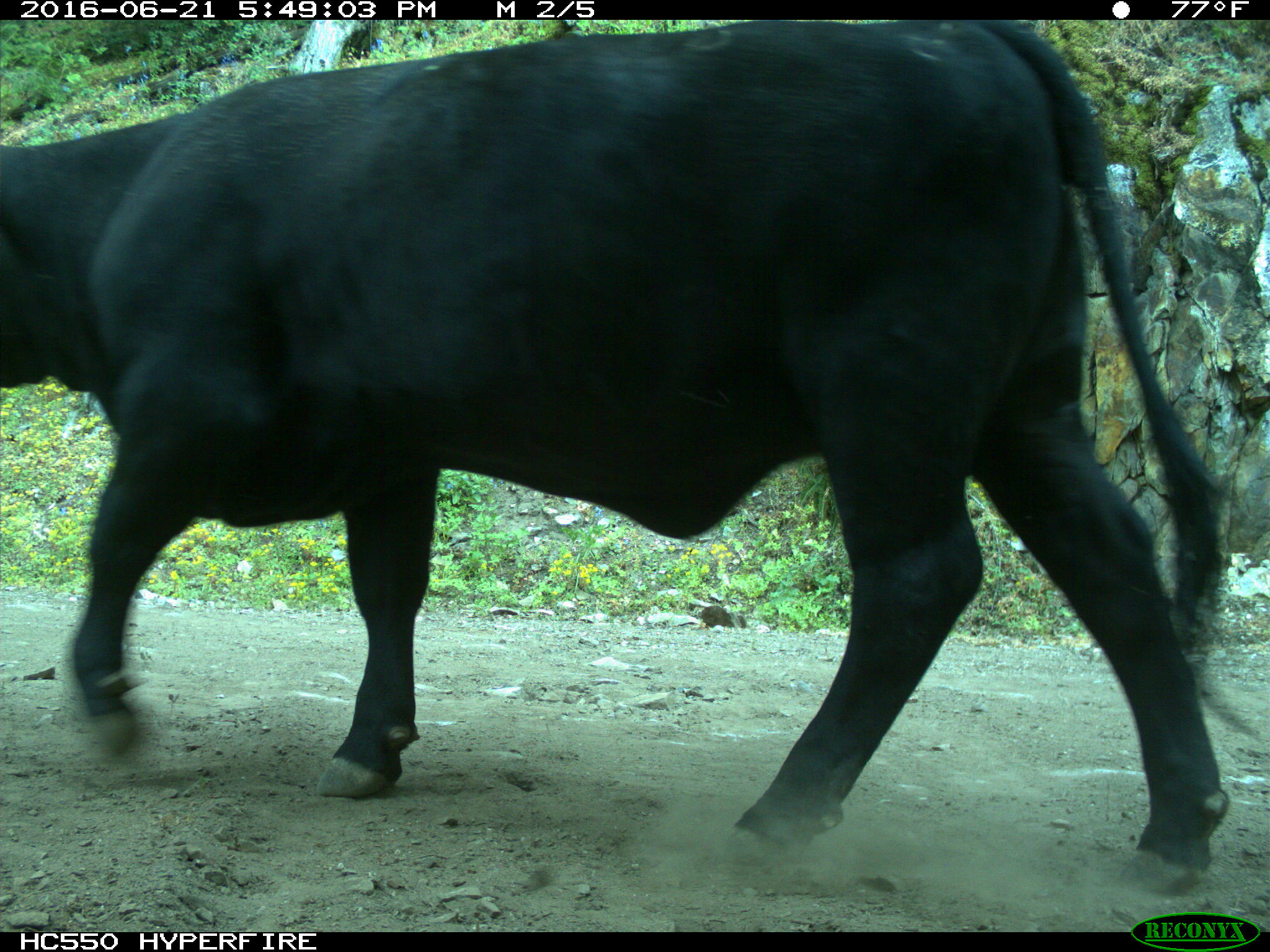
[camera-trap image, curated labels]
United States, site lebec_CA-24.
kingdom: Animalia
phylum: Chordata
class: Mammalia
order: Artiodactyla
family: Bovidae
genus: Bos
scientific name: Bos taurus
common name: domestic cow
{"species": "Bos taurus (domestic cow)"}